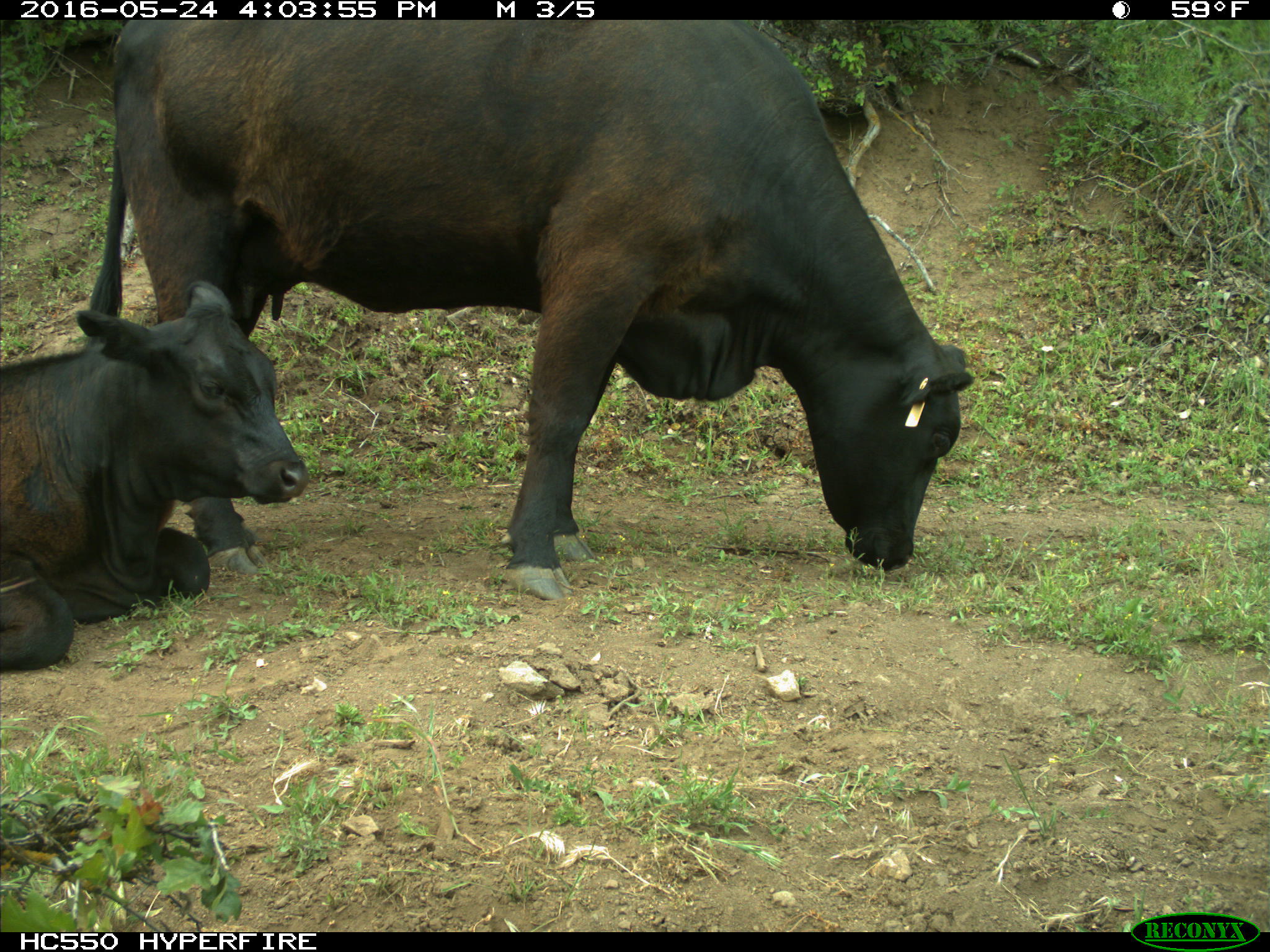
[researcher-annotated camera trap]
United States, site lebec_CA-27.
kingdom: Animalia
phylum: Chordata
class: Mammalia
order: Artiodactyla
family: Bovidae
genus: Bos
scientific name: Bos taurus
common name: domestic cow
Bos taurus (domestic cow).